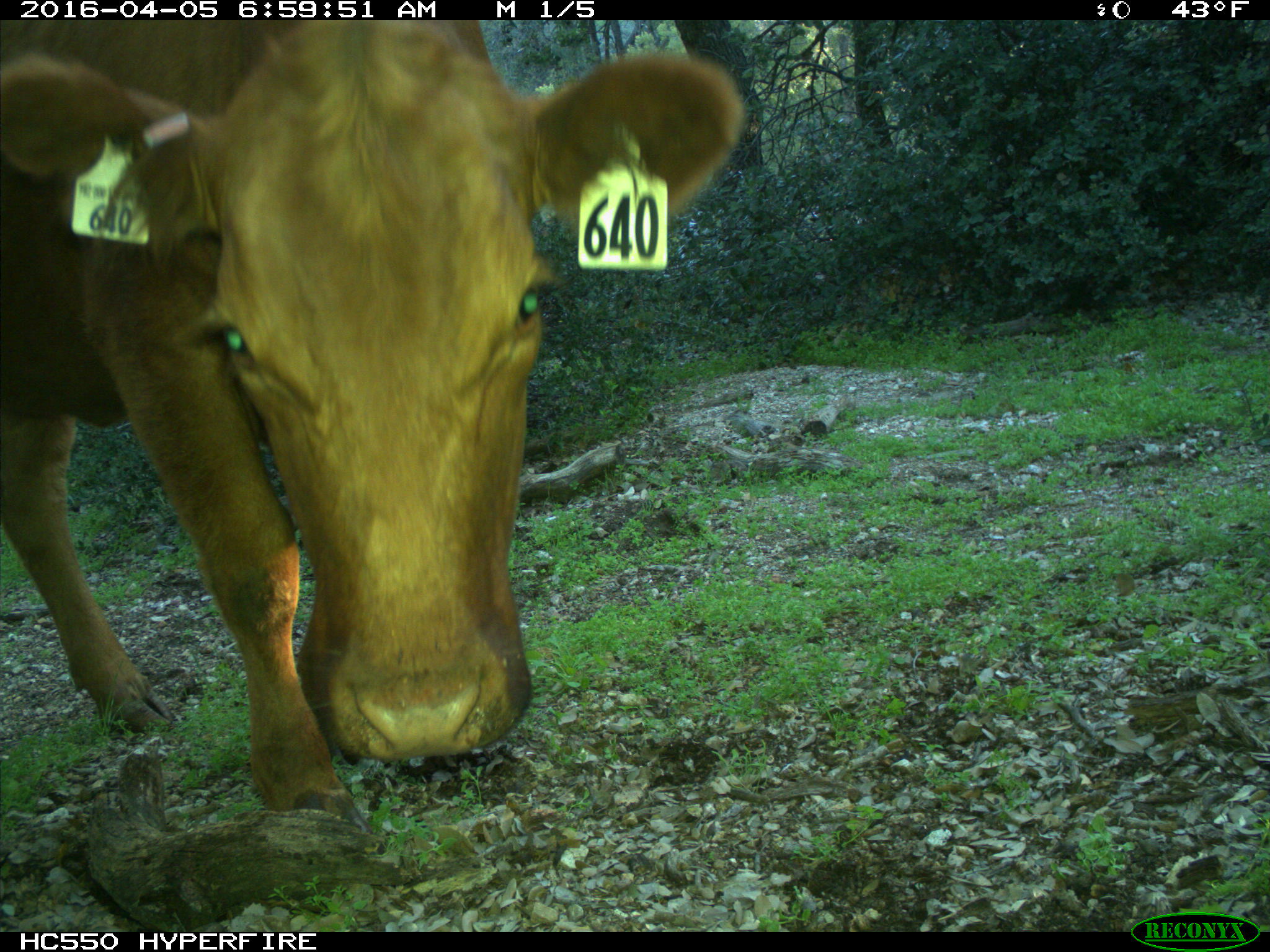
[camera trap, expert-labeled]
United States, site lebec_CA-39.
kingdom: Animalia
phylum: Chordata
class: Mammalia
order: Artiodactyla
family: Bovidae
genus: Bos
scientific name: Bos taurus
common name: domestic cow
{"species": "Bos taurus (domestic cow)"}